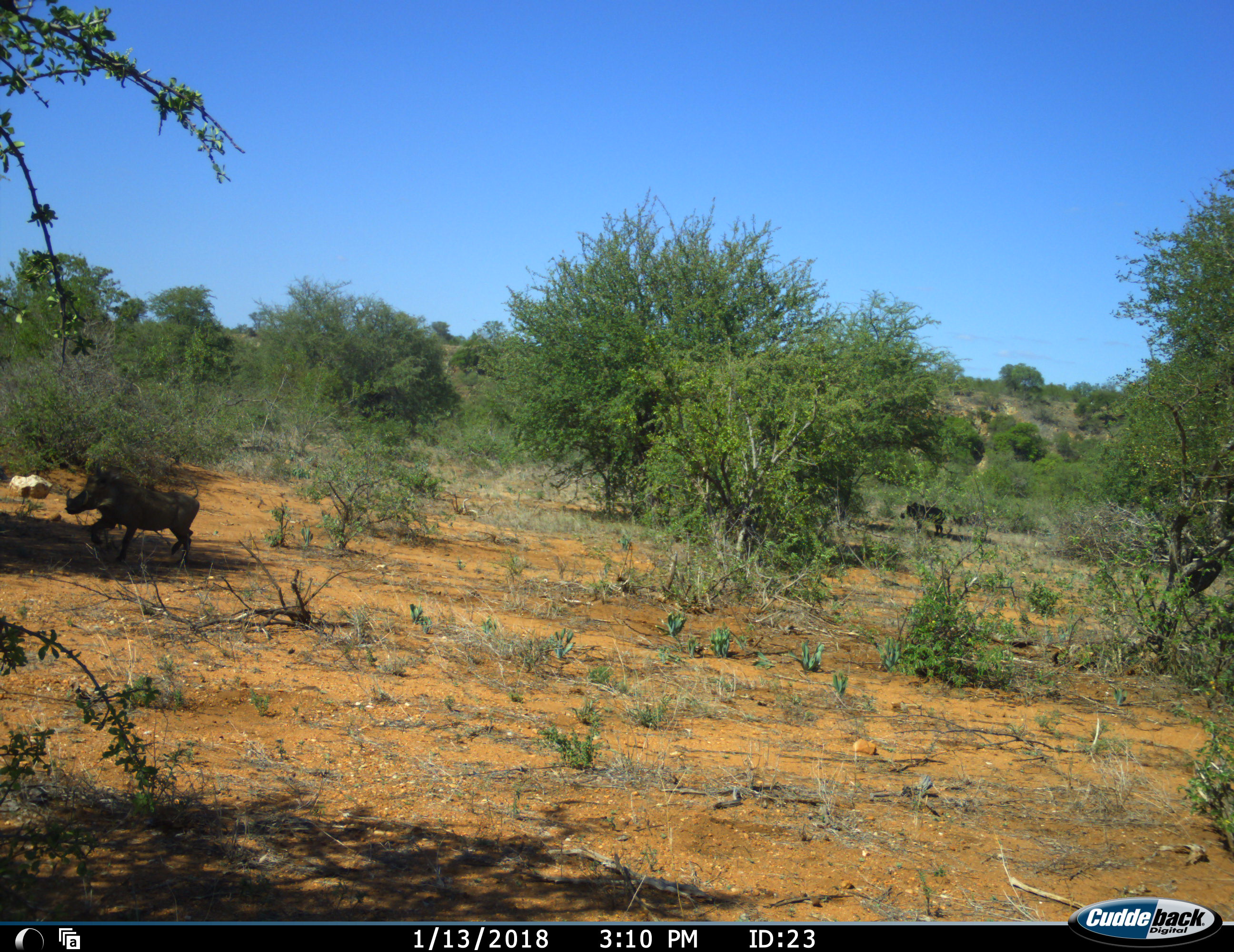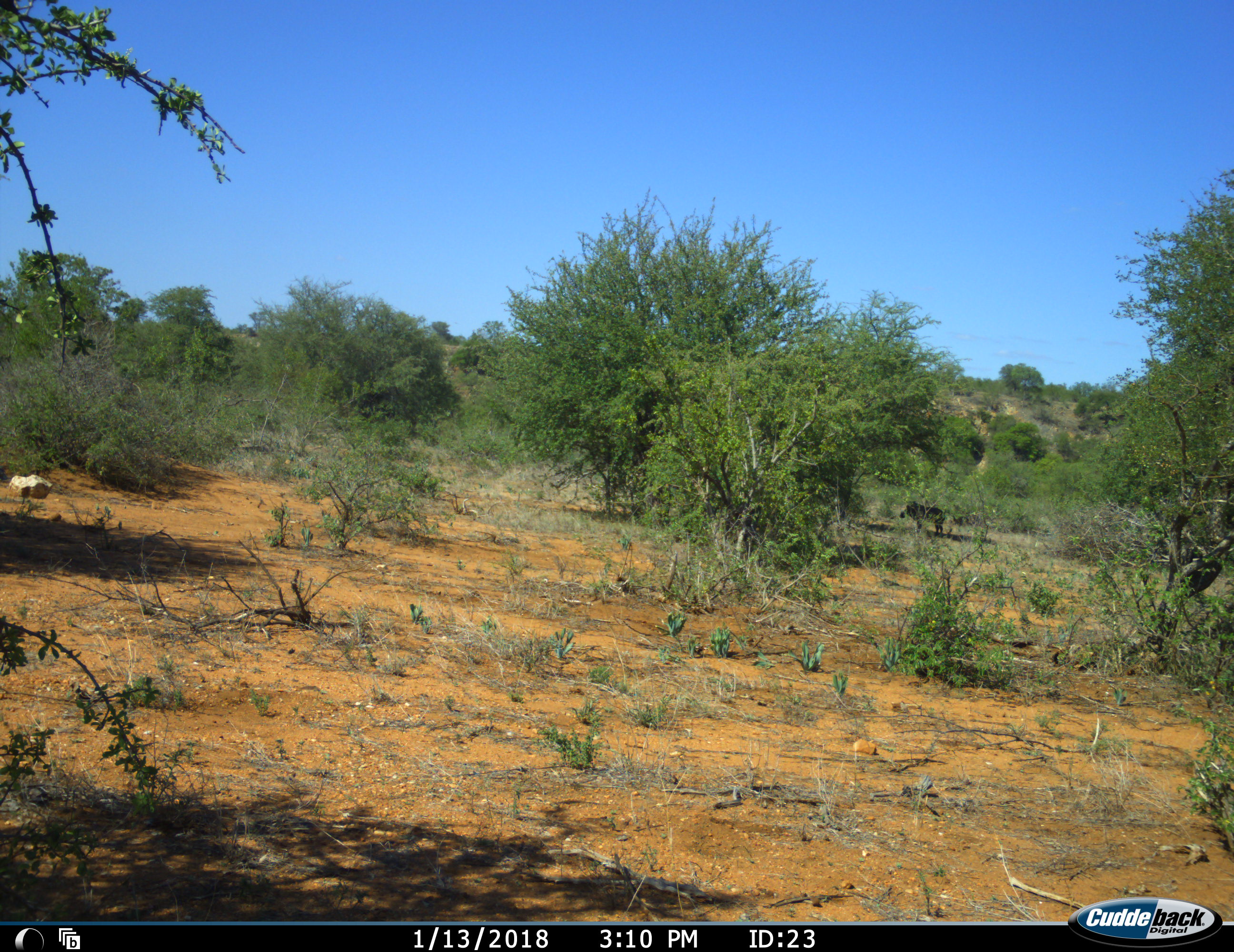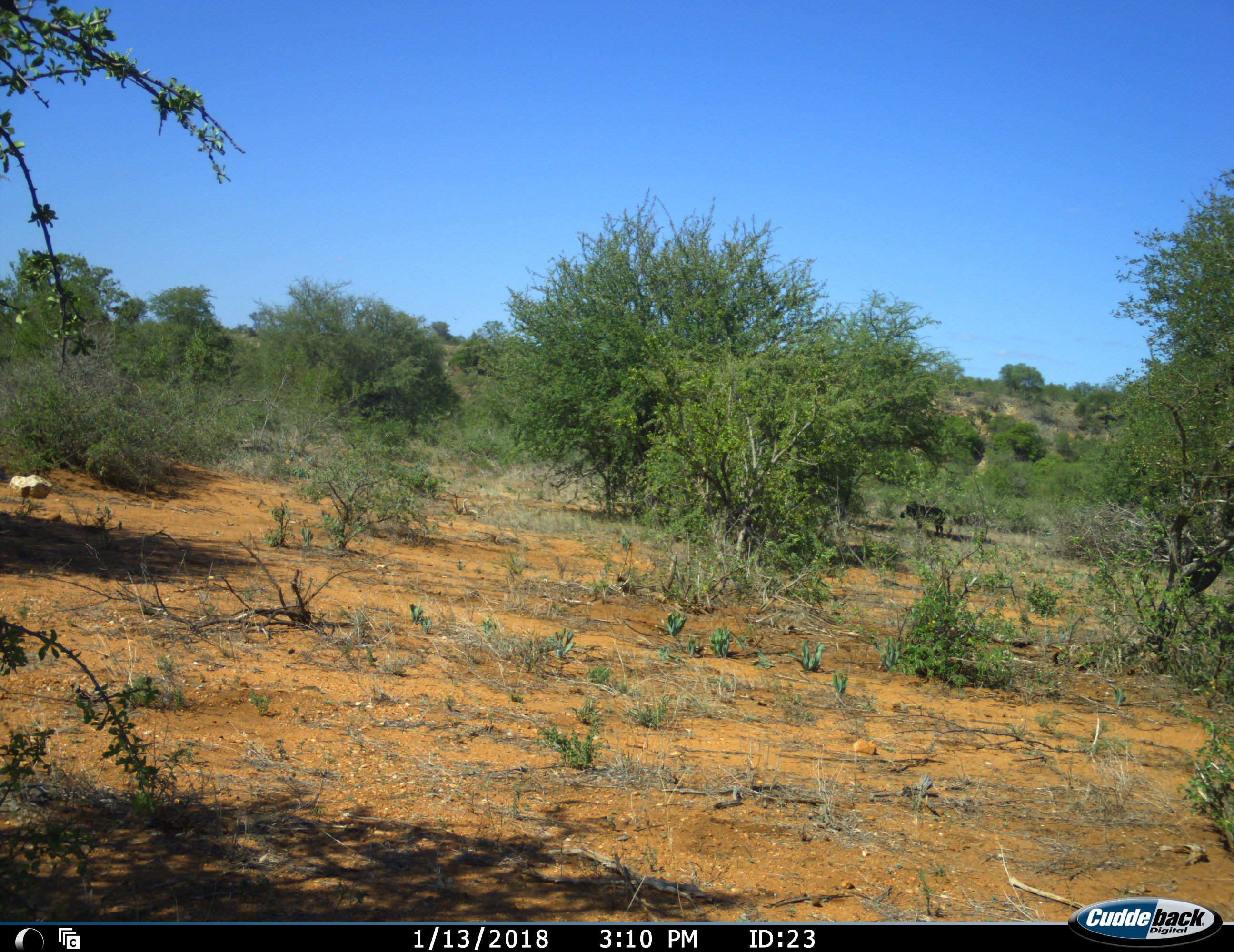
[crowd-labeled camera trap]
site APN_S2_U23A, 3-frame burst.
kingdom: Animalia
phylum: Chordata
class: Mammalia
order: Artiodactyla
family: Suidae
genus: Phacochoerus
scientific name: Phacochoerus africanus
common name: warthog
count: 2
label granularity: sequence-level